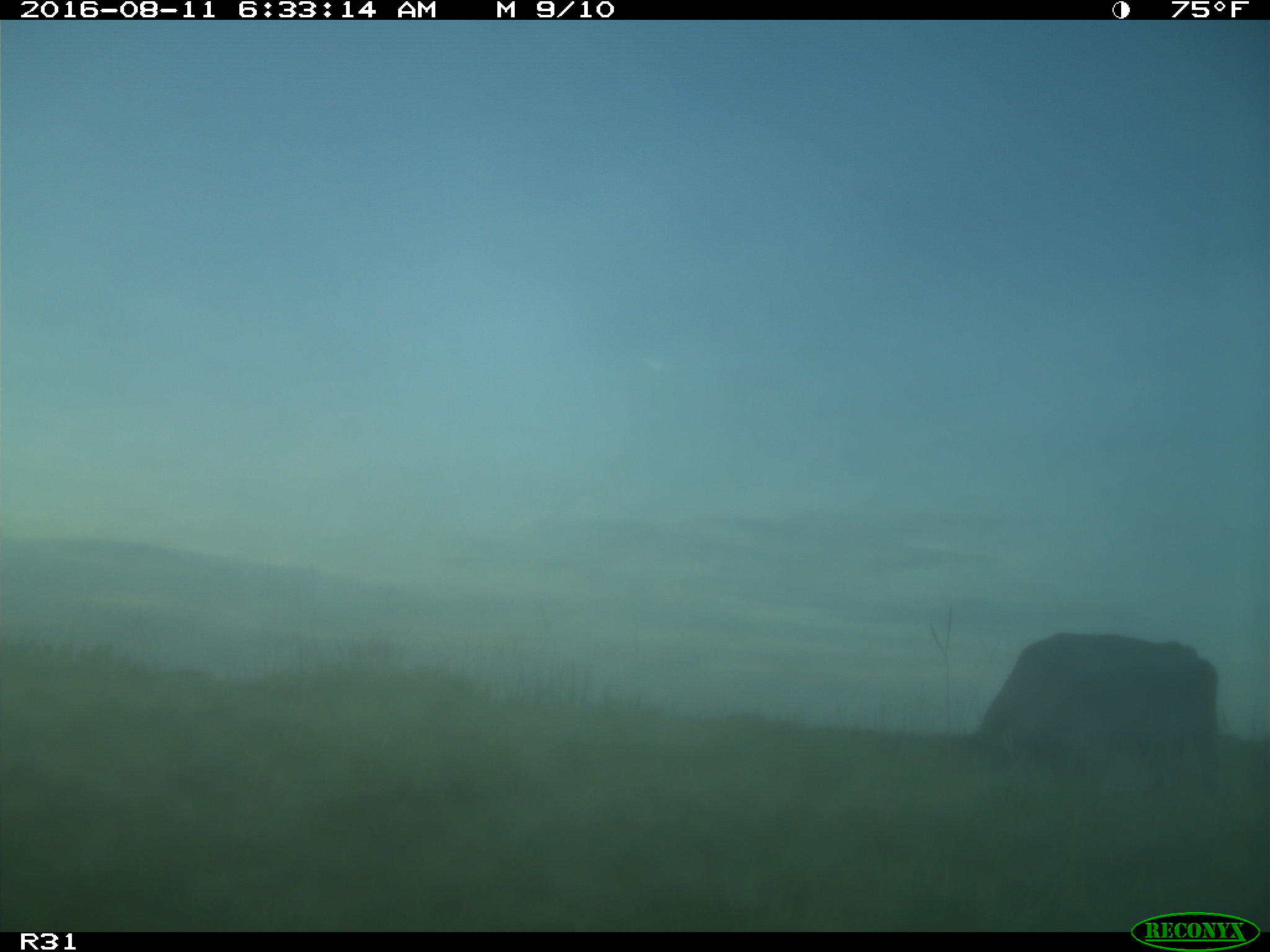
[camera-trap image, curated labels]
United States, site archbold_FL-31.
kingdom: Animalia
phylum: Chordata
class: Mammalia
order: Artiodactyla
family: Bovidae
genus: Bos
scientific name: Bos taurus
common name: domestic cow